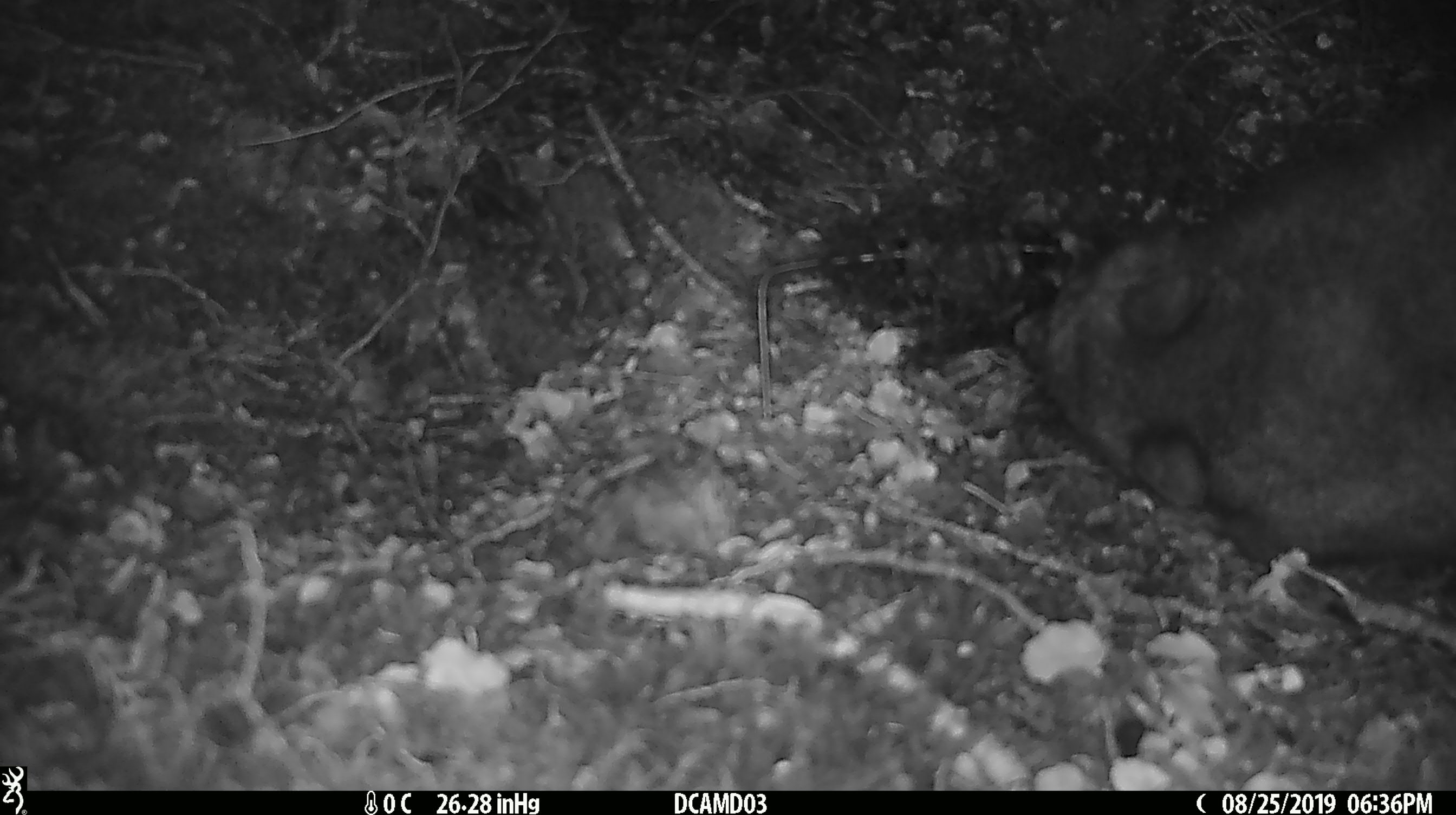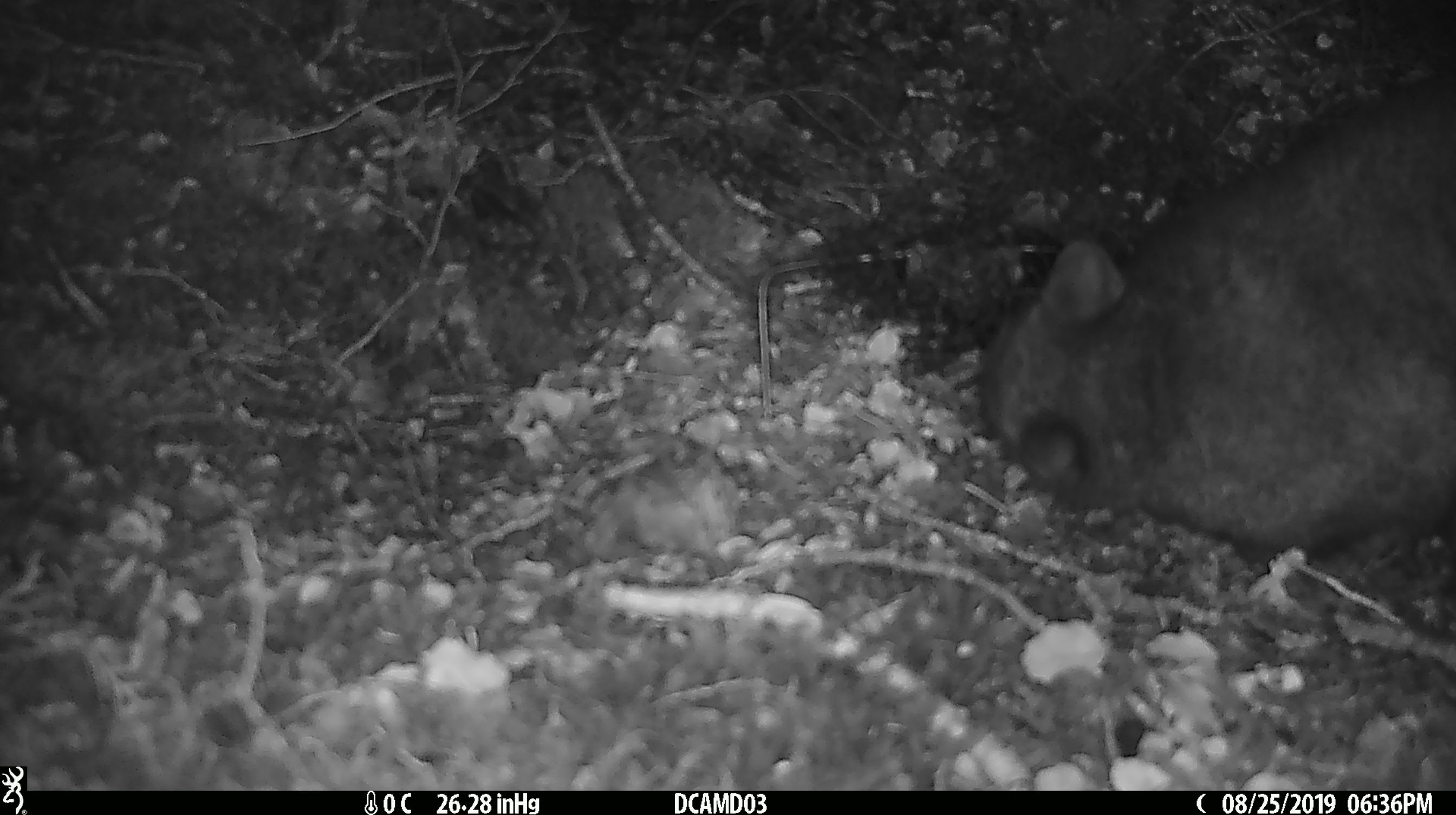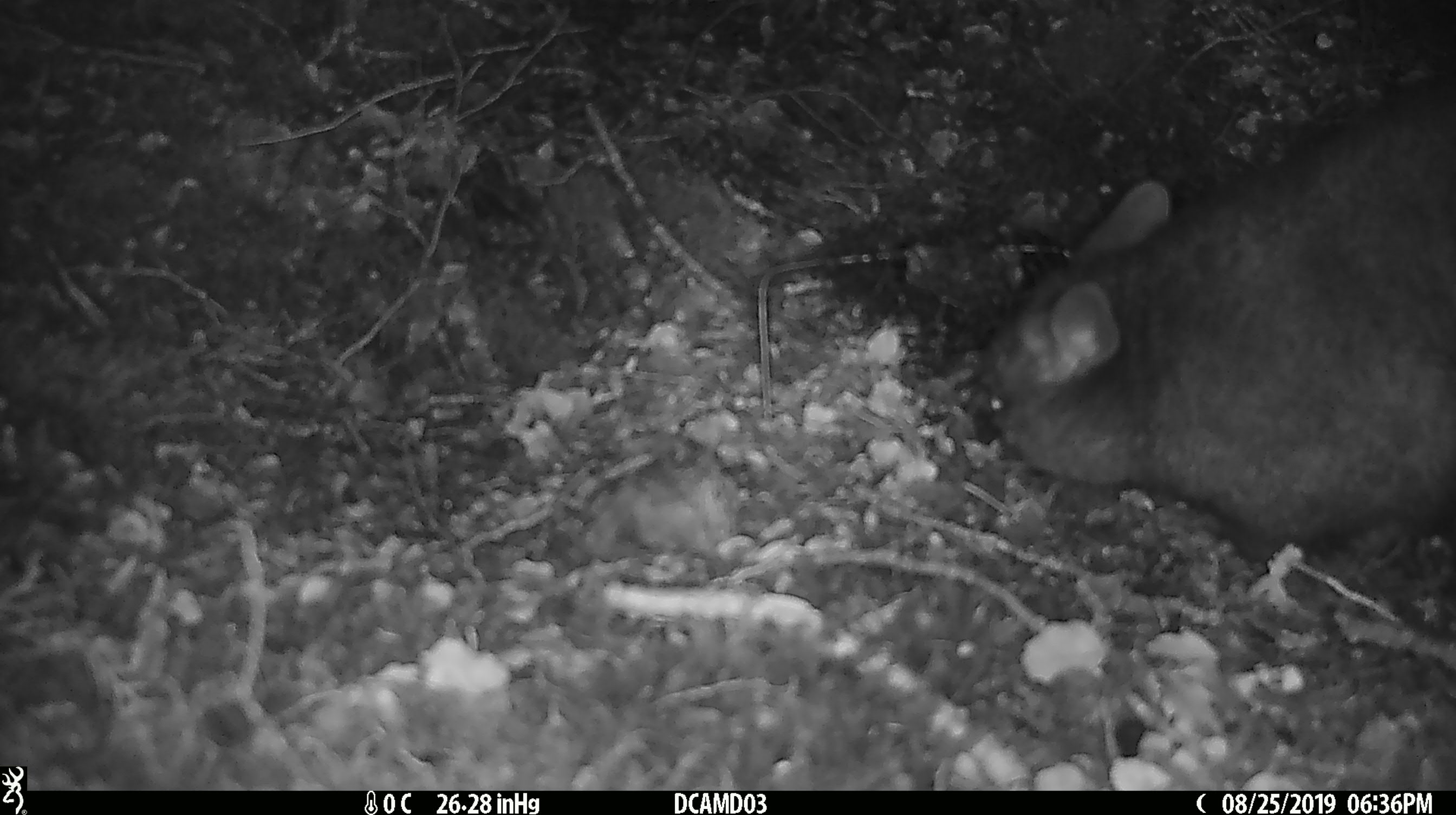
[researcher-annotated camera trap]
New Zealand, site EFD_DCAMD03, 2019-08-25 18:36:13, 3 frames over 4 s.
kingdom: Animalia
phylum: Chordata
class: Mammalia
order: Diprotodontia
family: Phalangeridae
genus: Trichosurus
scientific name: Trichosurus vulpecula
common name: common brushtail possum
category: possum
Possum (common brushtail possum) (Trichosurus vulpecula).